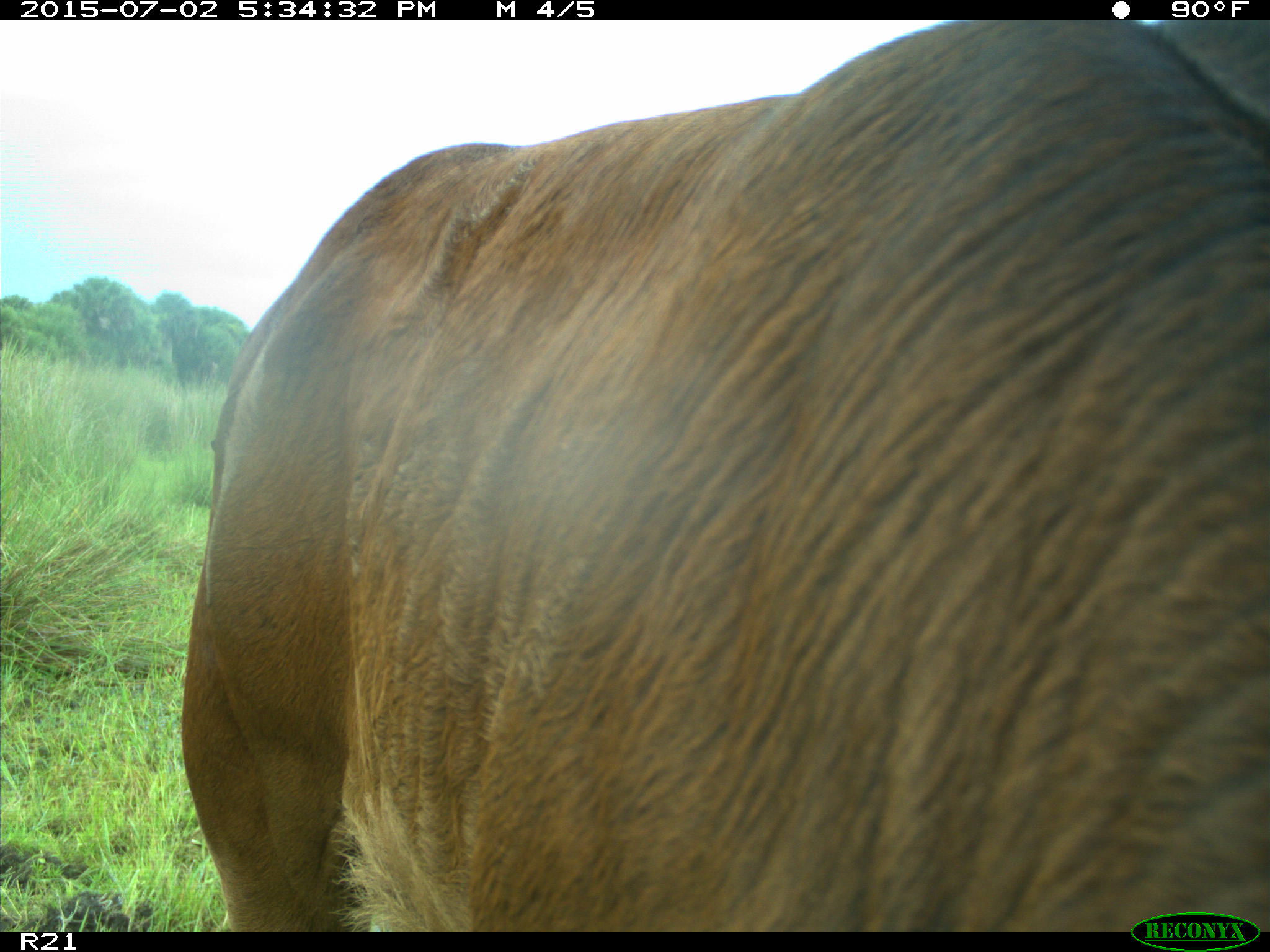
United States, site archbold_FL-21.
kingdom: Animalia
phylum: Chordata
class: Mammalia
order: Artiodactyla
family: Bovidae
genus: Bos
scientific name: Bos taurus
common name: domestic cow